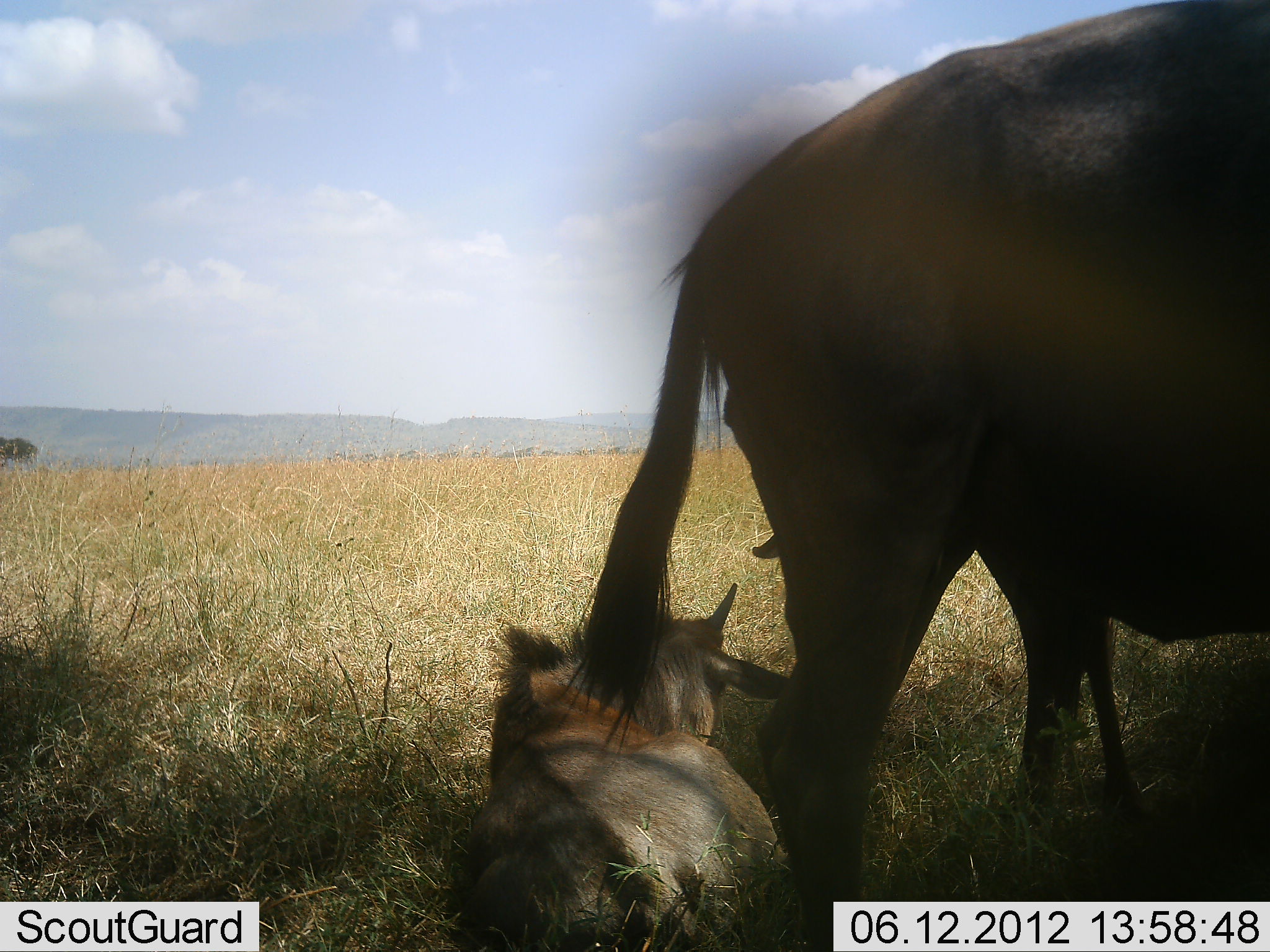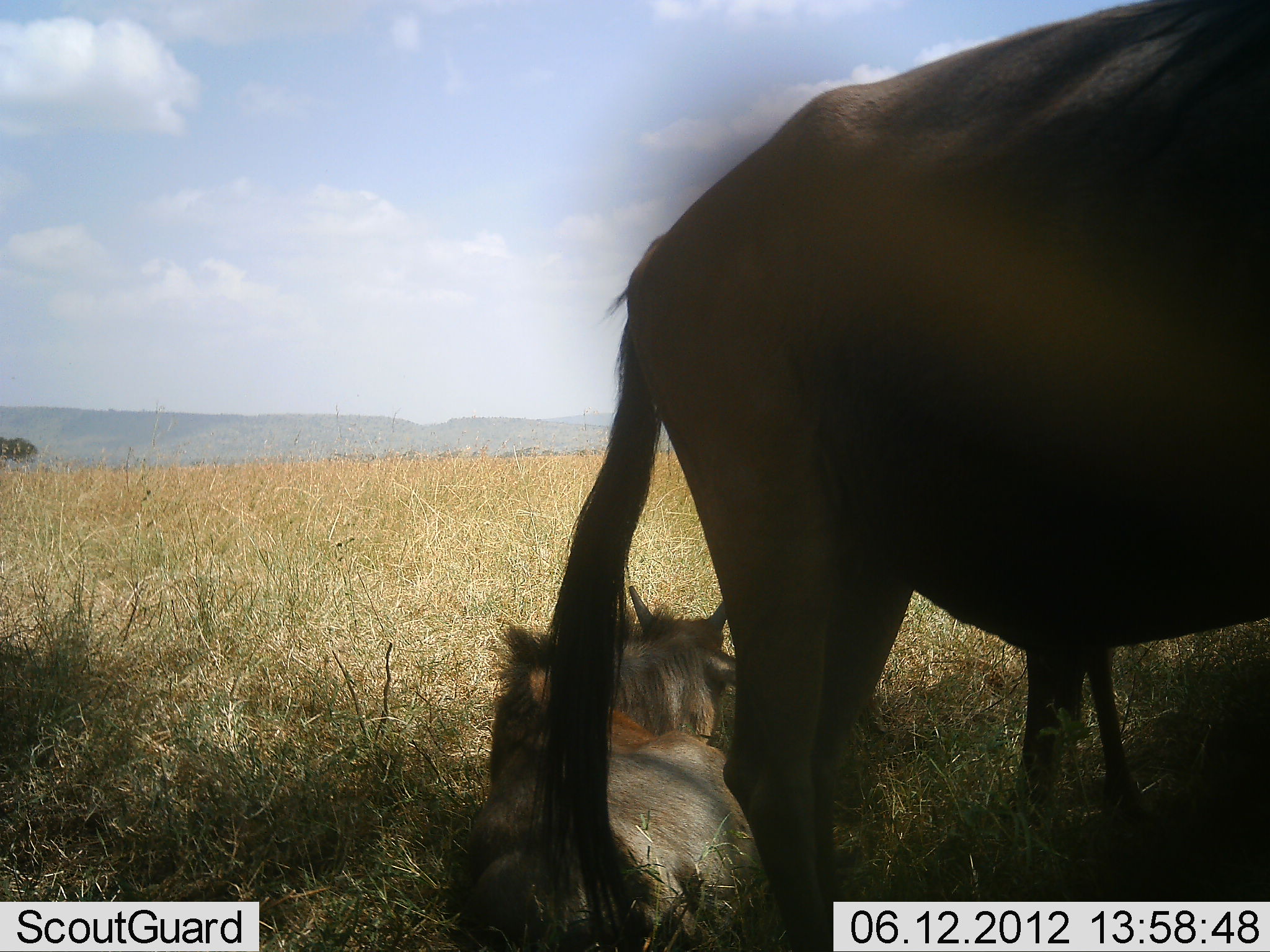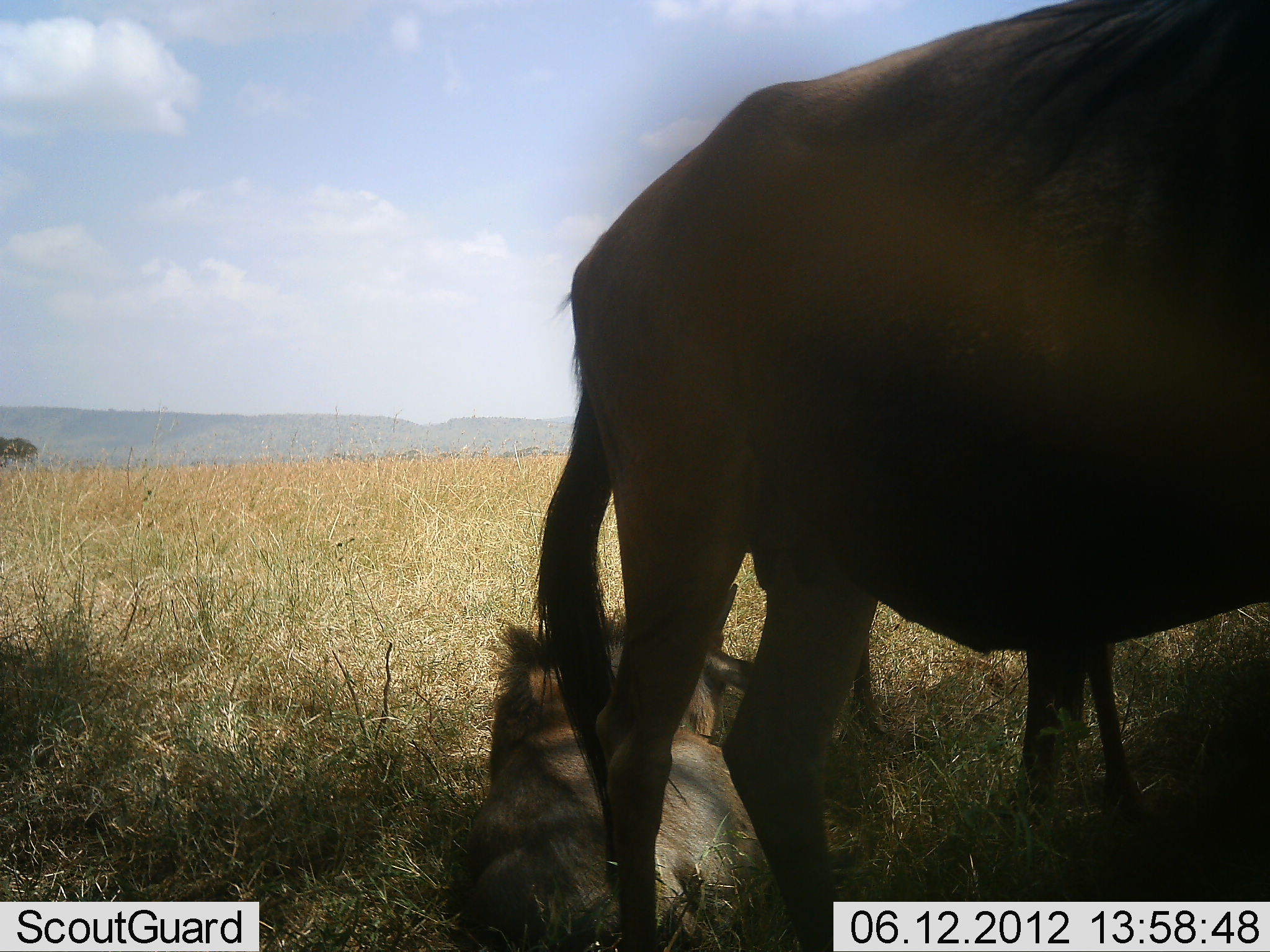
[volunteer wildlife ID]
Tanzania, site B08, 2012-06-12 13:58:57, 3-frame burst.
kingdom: Animalia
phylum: Chordata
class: Mammalia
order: Artiodactyla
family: Bovidae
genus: Connochaetes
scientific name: Connochaetes taurinus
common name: blue wildebeest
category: wildebeest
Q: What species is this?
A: Wildebeest (blue wildebeest) (Connochaetes taurinus).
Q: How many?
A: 3.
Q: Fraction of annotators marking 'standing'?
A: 100%.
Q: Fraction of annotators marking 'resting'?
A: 100%.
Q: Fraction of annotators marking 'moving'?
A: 10%.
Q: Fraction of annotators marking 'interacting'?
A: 0%.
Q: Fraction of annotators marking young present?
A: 20%.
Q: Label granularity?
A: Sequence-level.